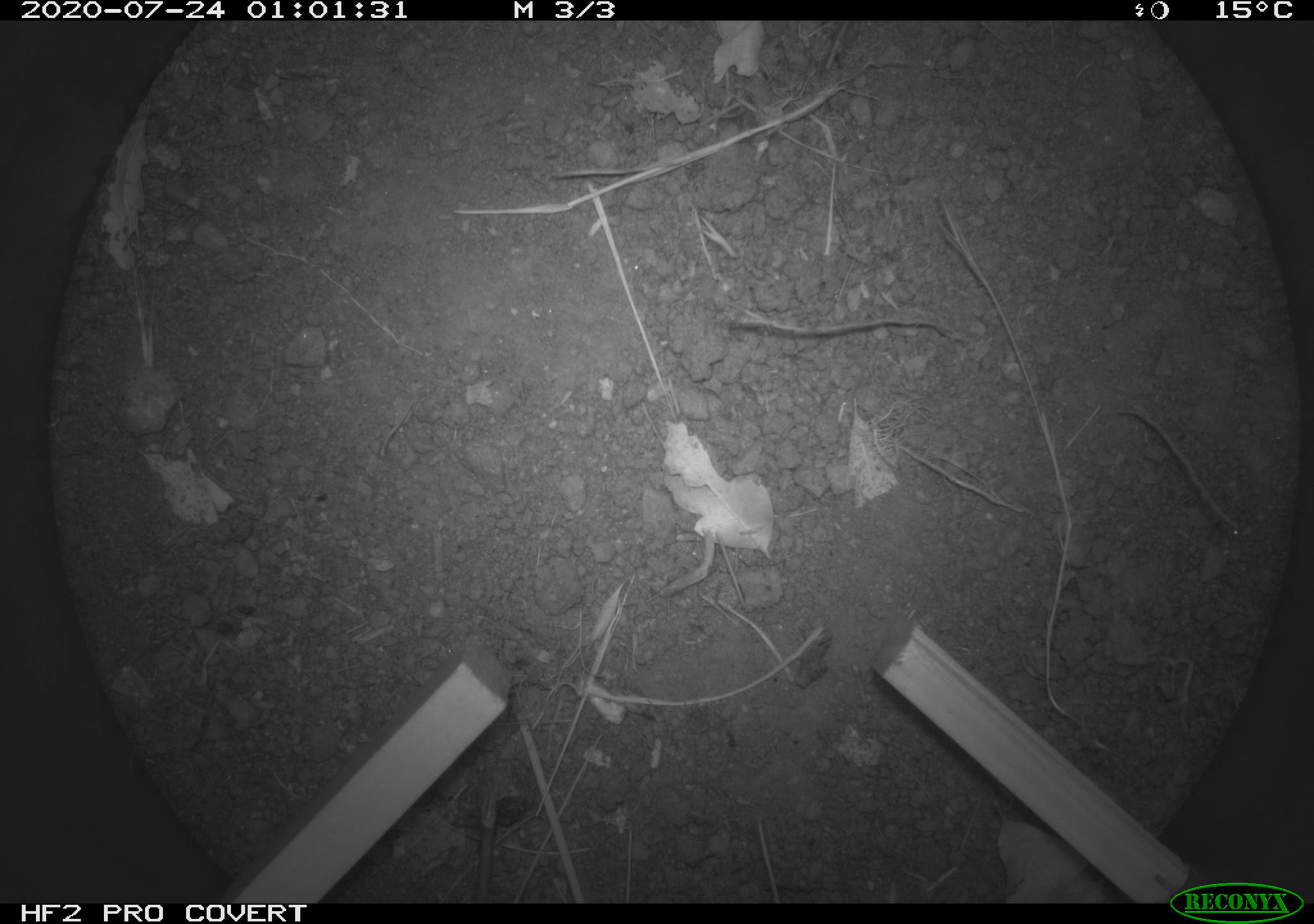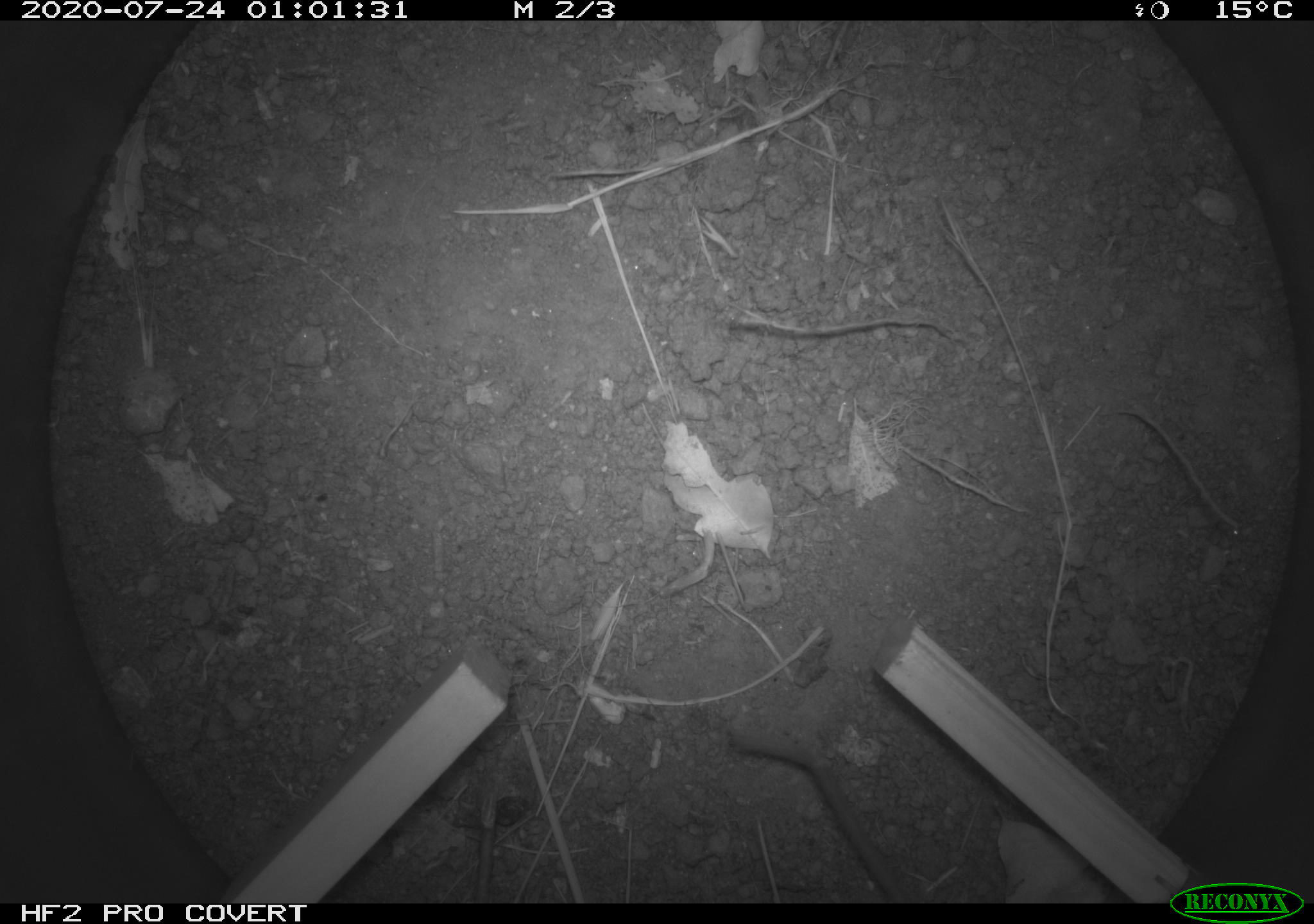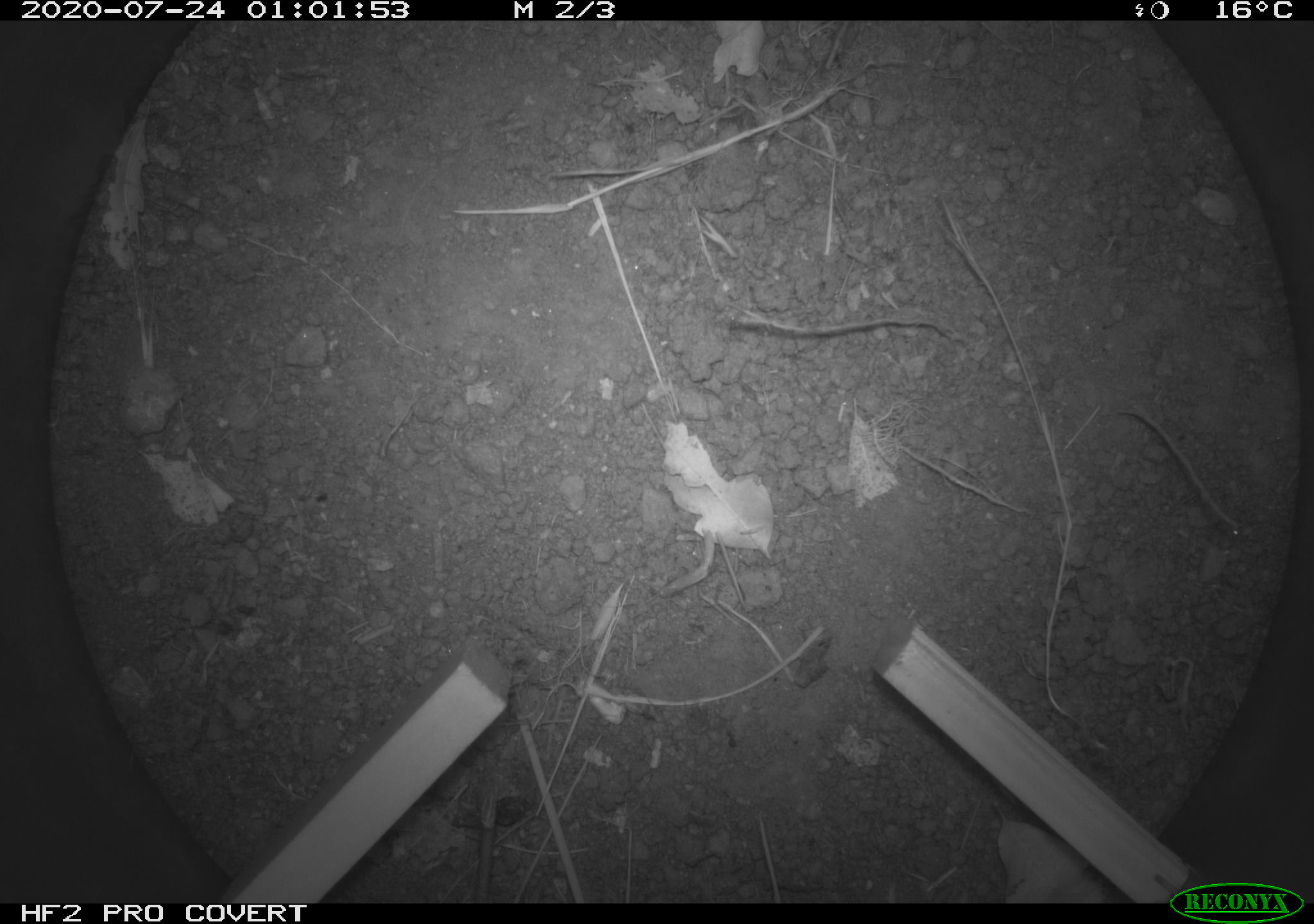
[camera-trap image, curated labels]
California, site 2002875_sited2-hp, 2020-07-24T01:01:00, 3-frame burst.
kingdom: Animalia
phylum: Chordata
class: Mammalia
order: Rodentia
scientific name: Rodentia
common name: rodent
Rodent (Rodentia).